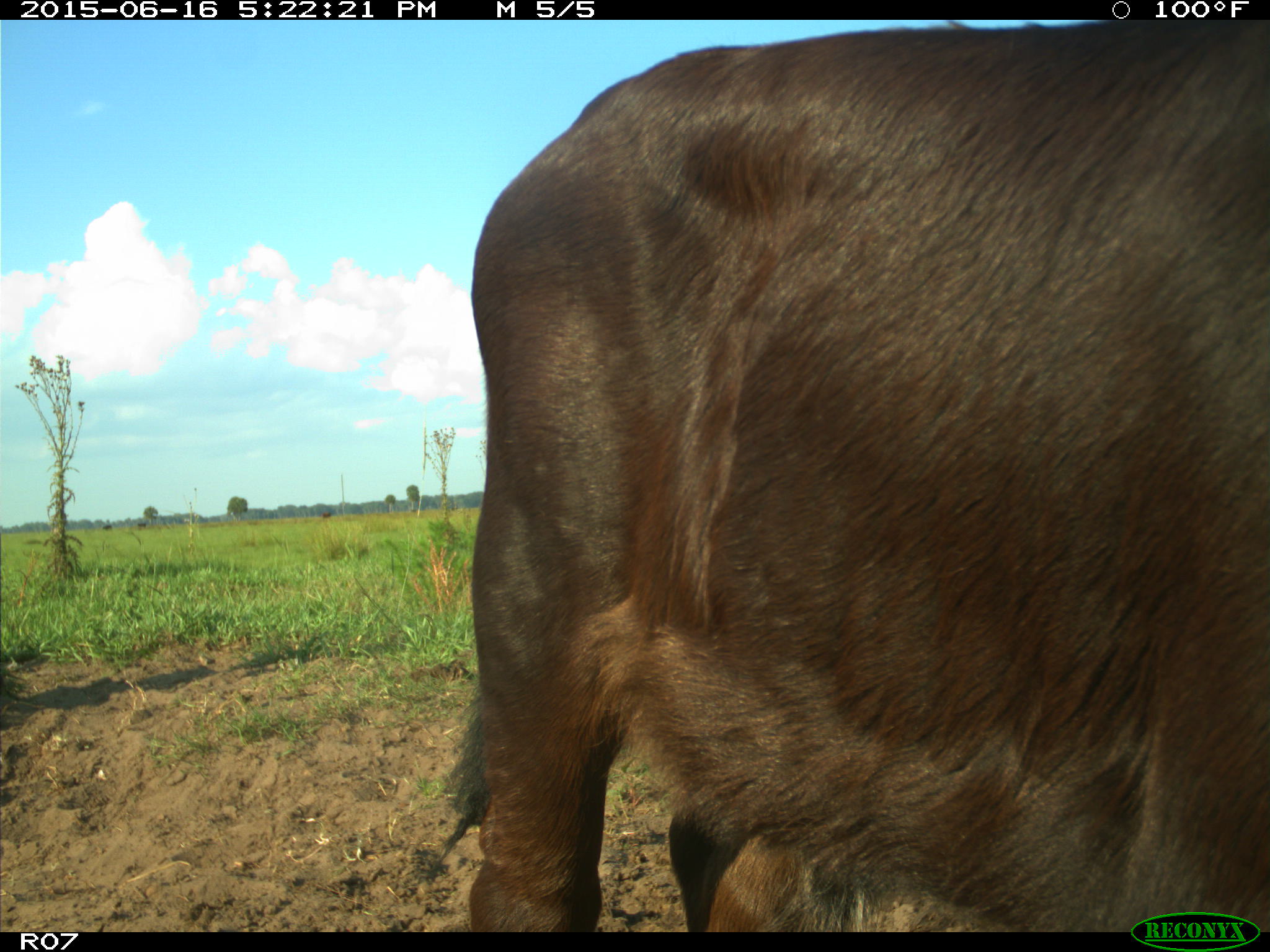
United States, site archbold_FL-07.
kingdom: Animalia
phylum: Chordata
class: Mammalia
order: Artiodactyla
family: Bovidae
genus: Bos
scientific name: Bos taurus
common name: domestic cow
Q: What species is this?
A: Bos taurus (domestic cow).